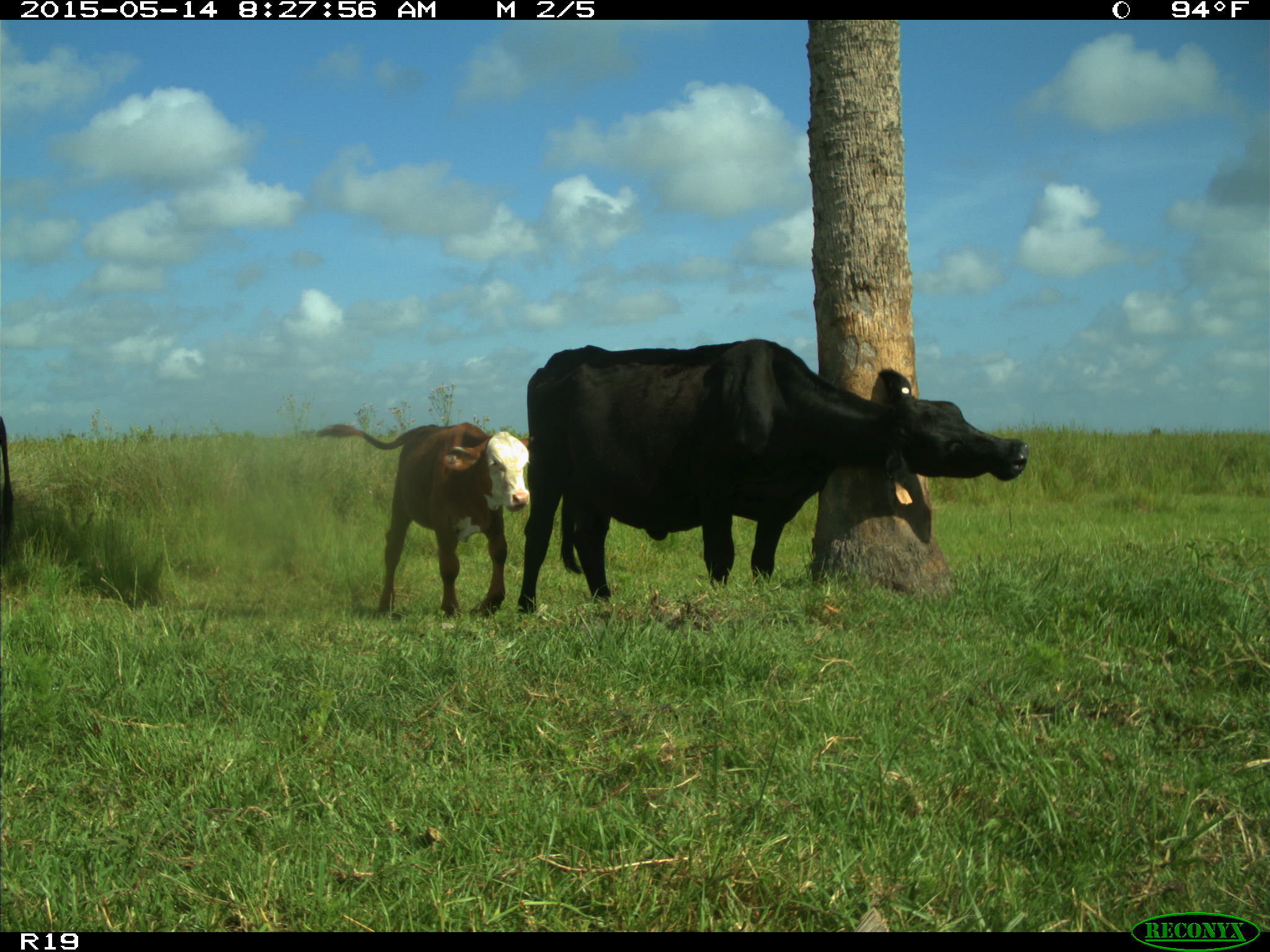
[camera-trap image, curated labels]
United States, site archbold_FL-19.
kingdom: Animalia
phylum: Chordata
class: Mammalia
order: Artiodactyla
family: Bovidae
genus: Bos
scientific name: Bos taurus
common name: domestic cow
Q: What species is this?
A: Bos taurus (domestic cow).